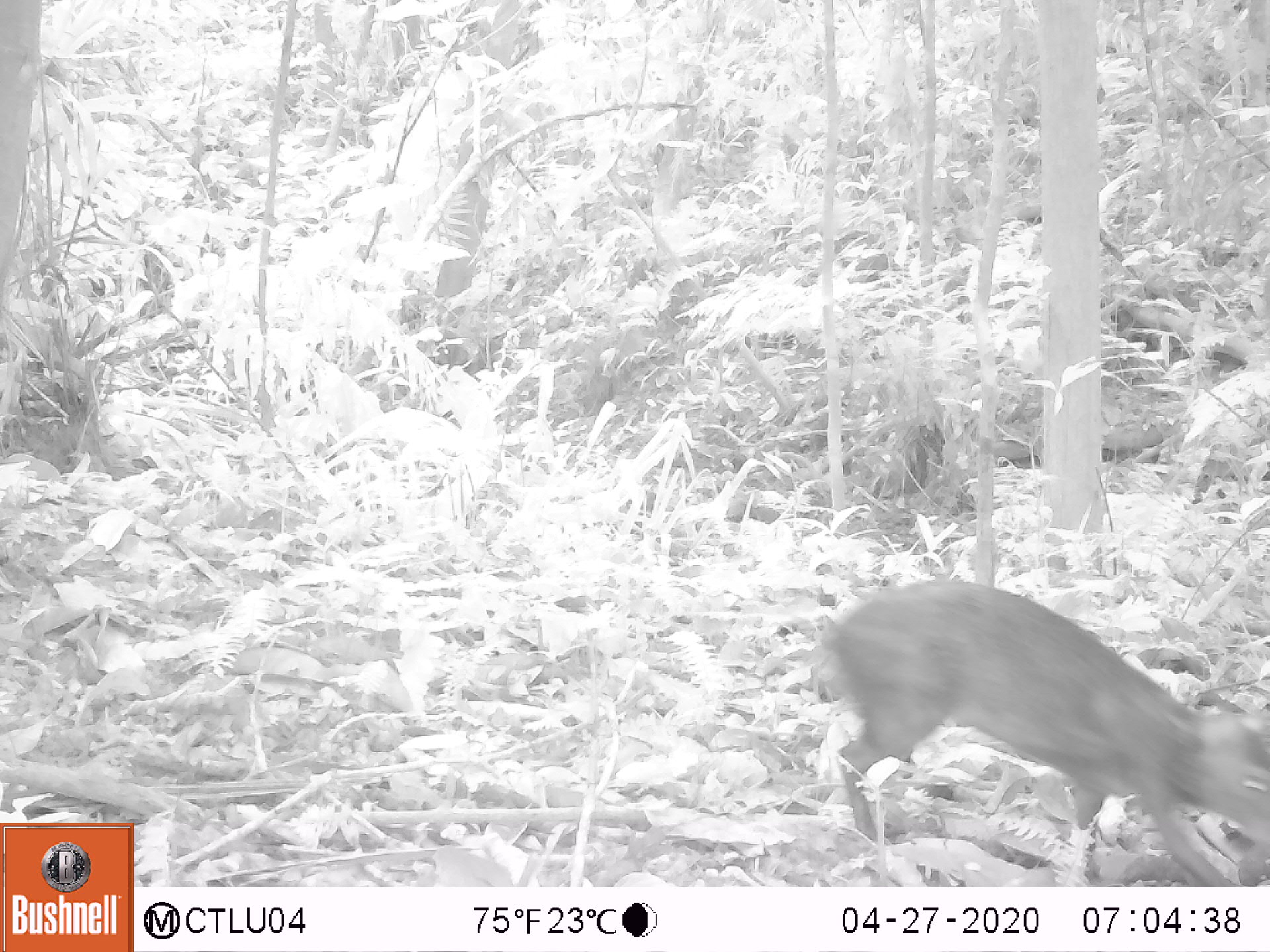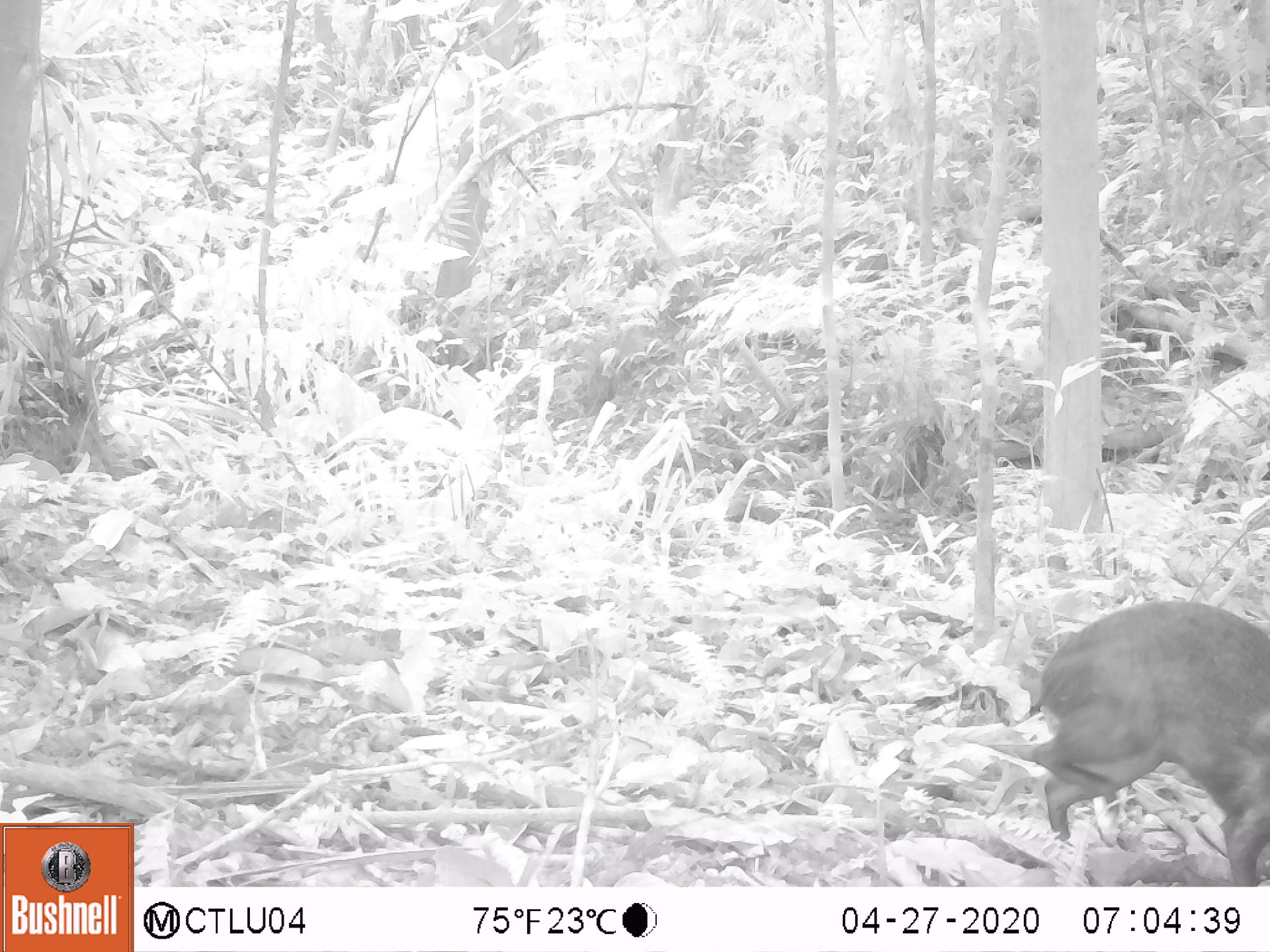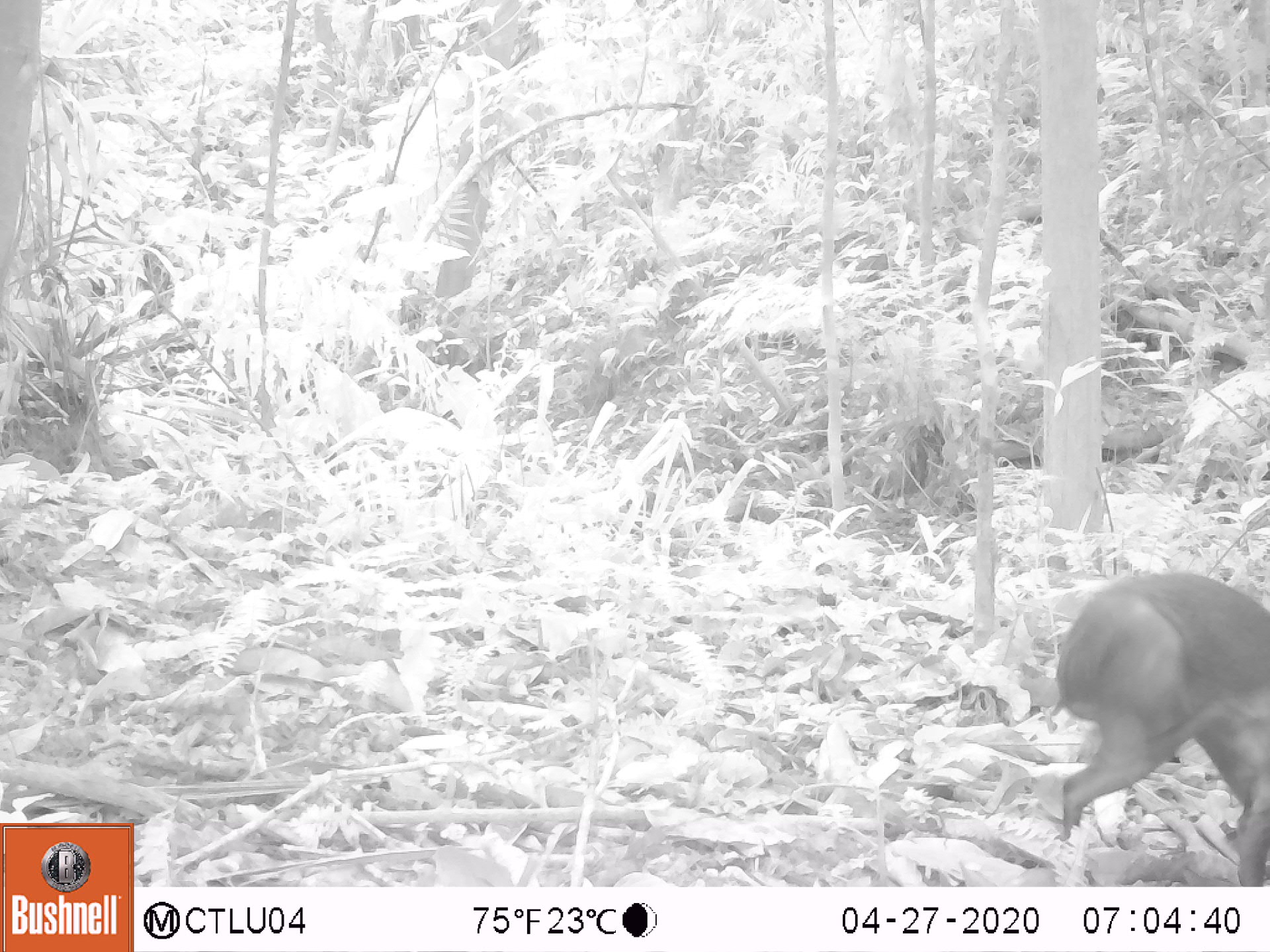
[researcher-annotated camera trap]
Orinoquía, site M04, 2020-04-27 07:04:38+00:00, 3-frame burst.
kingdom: Animalia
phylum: Chordata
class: Mammalia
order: Rodentia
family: Dasyproctidae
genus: Dasyprocta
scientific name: Dasyprocta fuliginosa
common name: black agouti